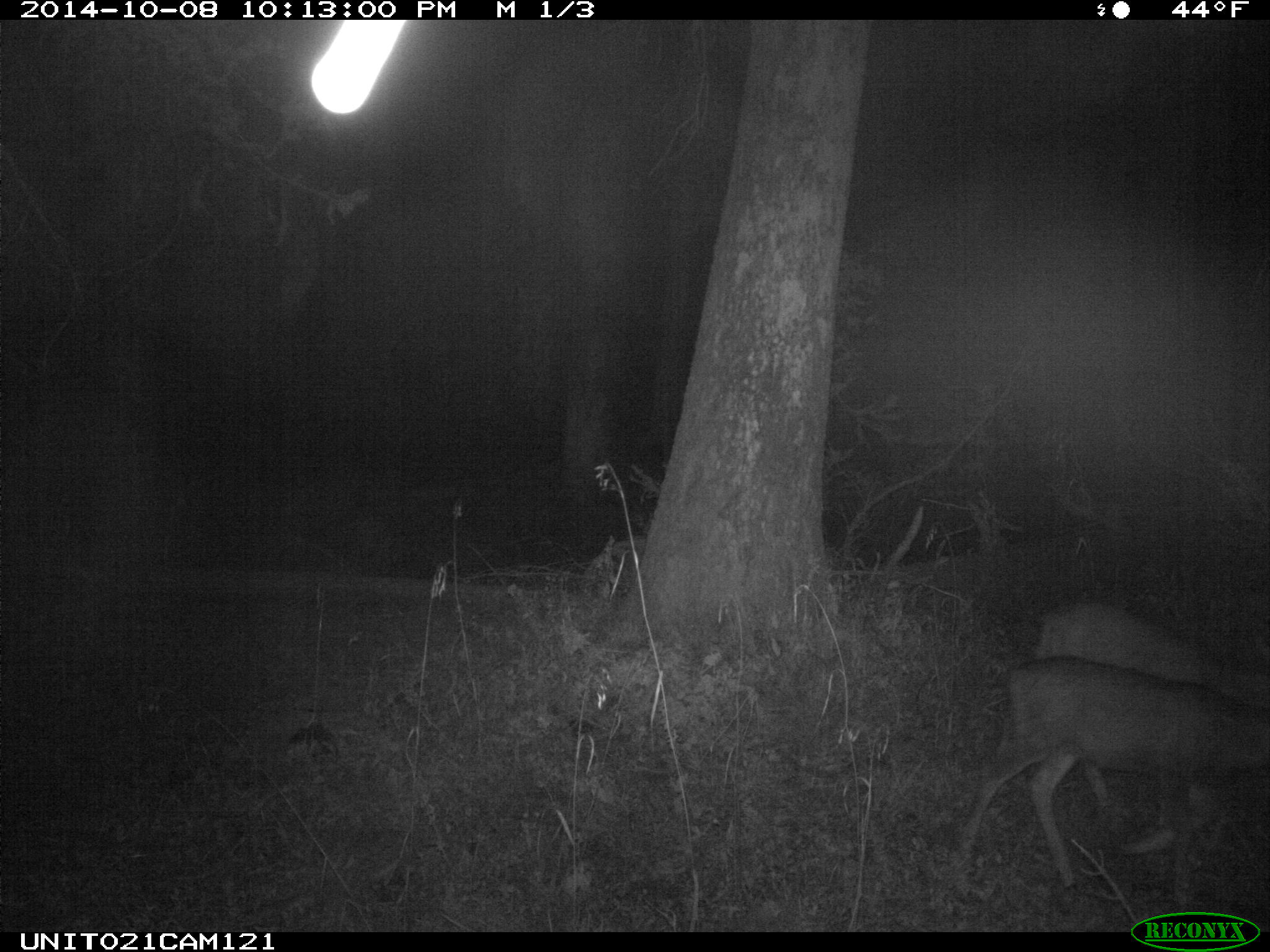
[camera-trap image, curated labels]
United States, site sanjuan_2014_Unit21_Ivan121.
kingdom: Animalia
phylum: Chordata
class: Mammalia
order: Artiodactyla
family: Cervidae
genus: Odocoileus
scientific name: Odocoileus hemionus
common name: mule deer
Odocoileus hemionus (mule deer).